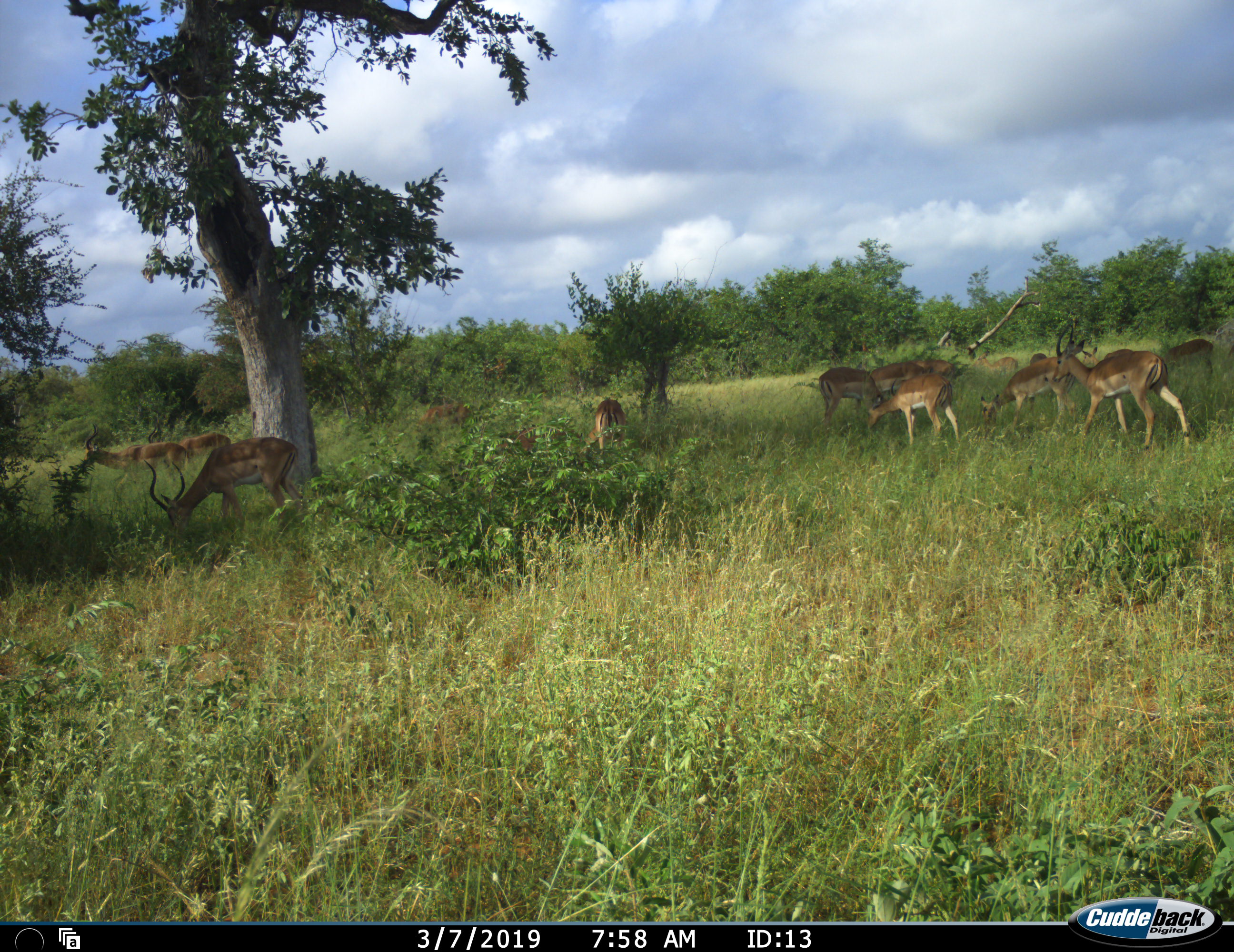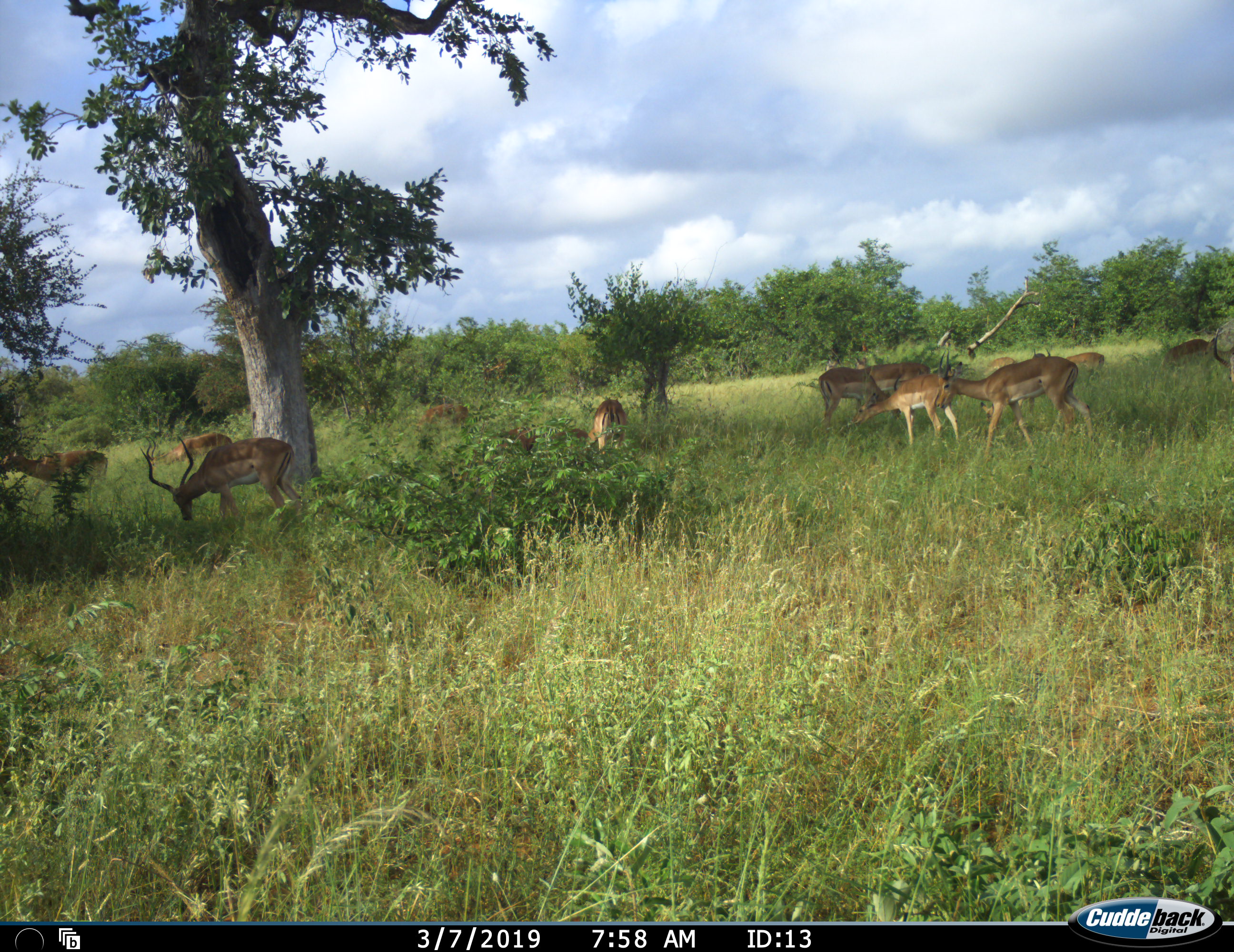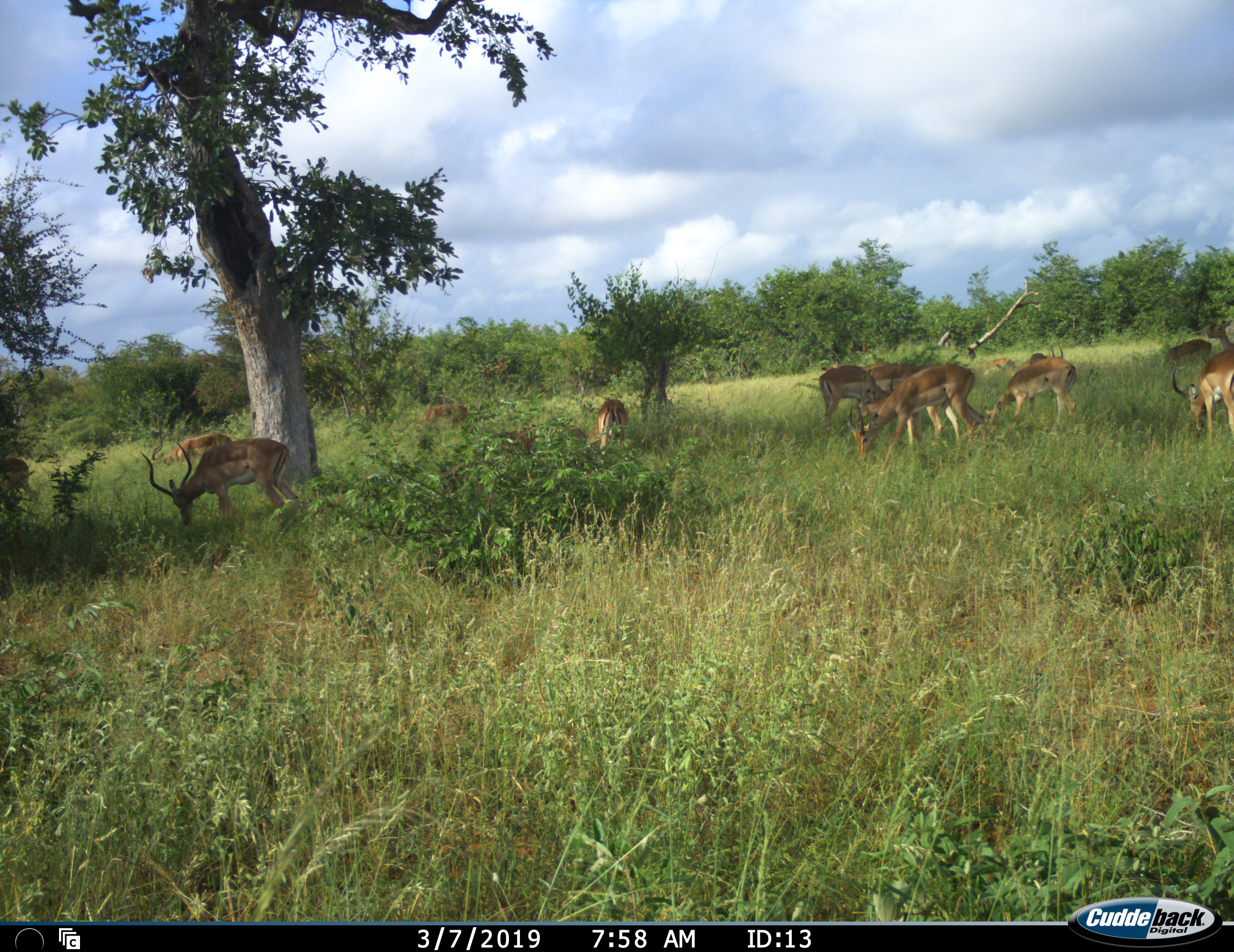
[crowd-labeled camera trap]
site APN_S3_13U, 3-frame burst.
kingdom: Animalia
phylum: Chordata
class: Mammalia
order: Artiodactyla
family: Bovidae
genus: Aepyceros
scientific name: Aepyceros melampus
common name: impala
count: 11-50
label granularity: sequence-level